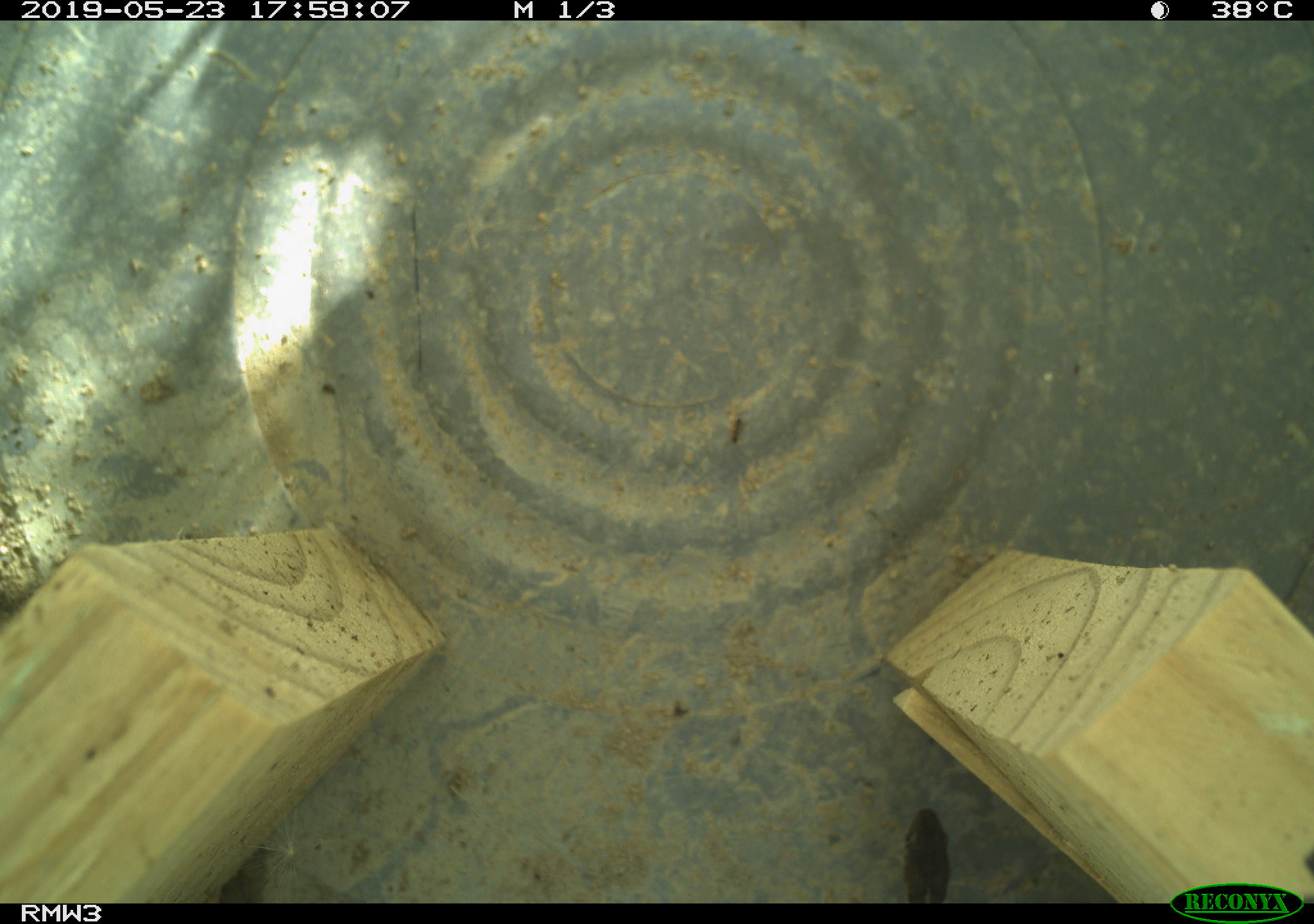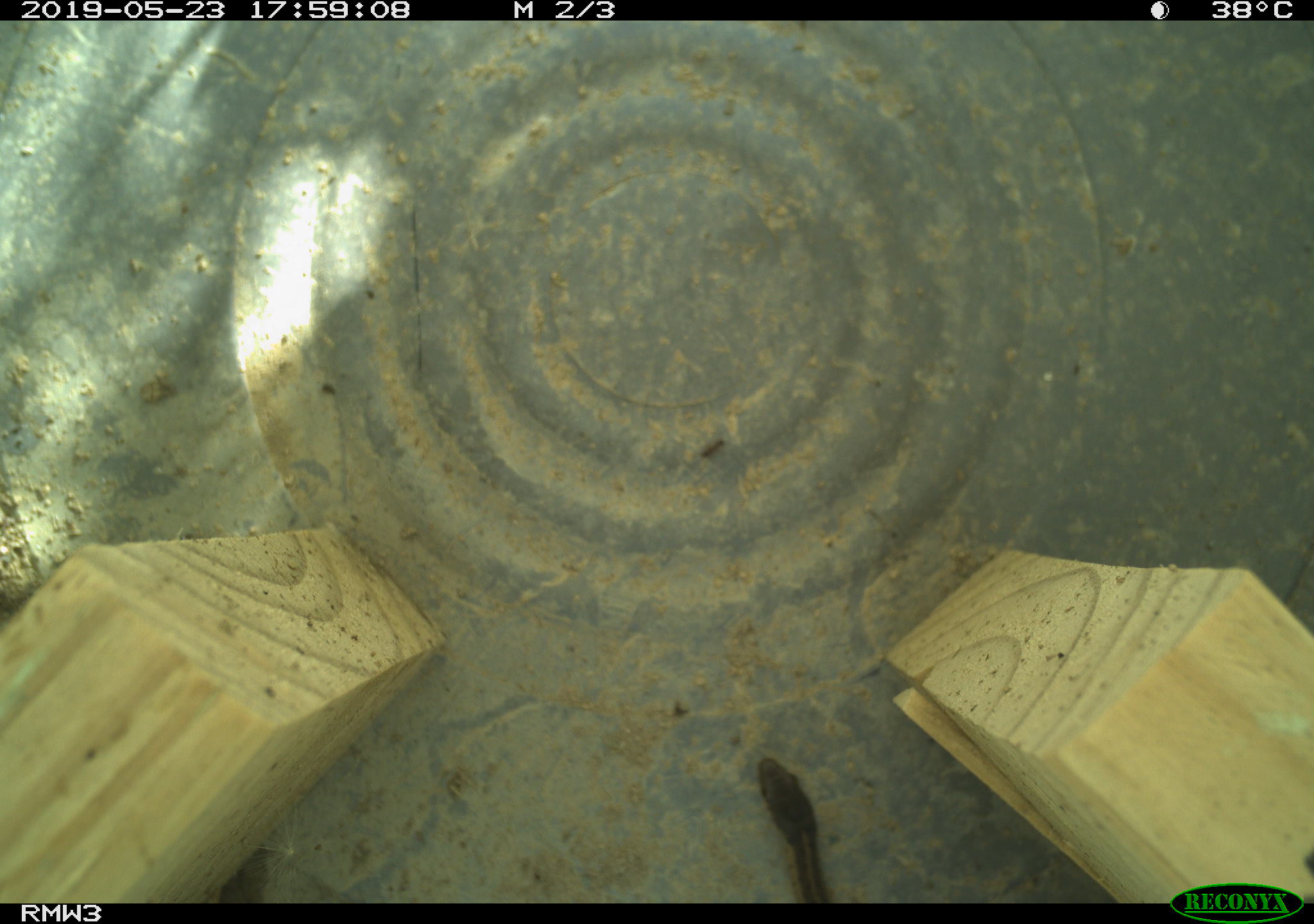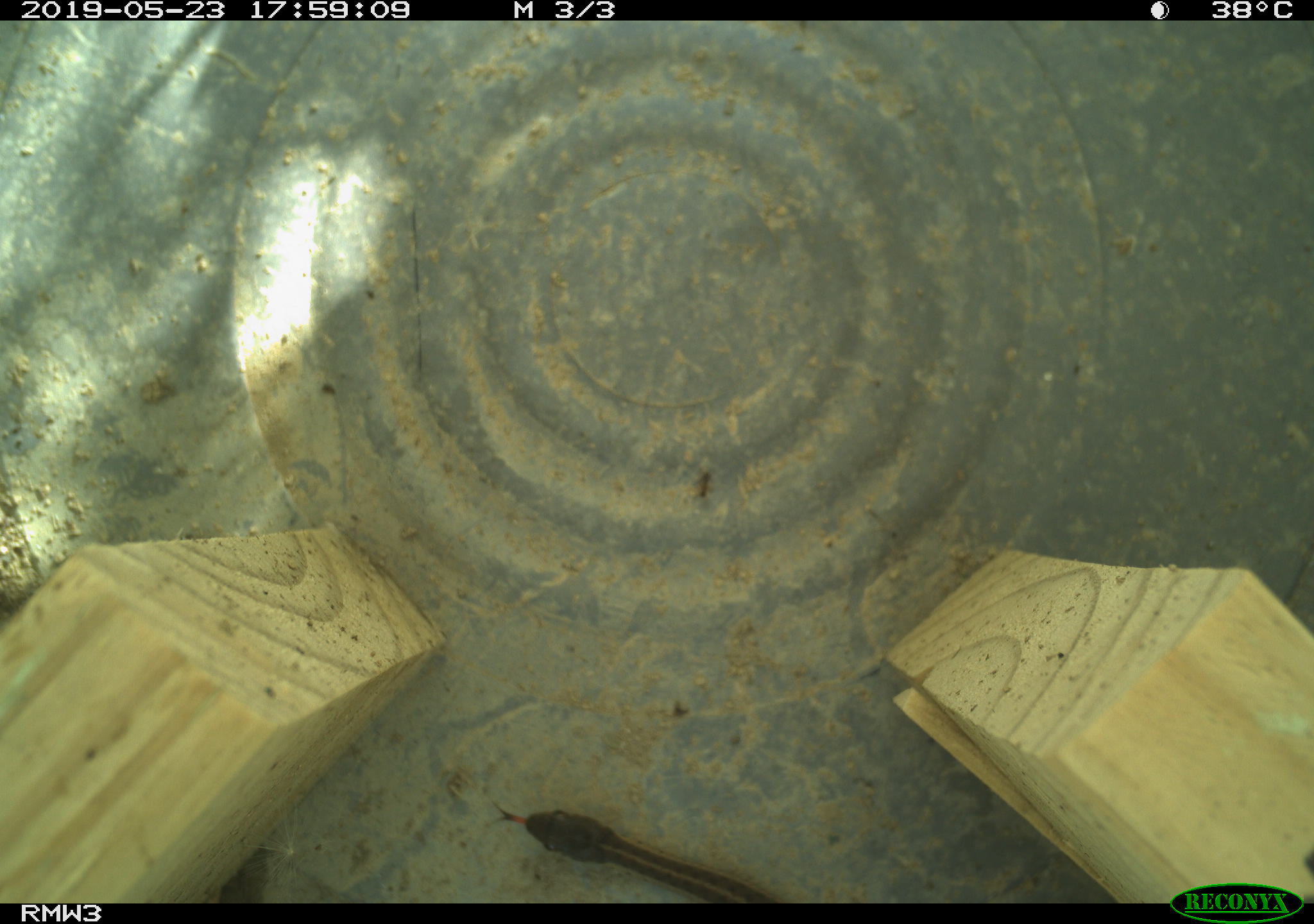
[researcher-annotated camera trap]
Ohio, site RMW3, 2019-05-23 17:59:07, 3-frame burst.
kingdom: Animalia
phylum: Chordata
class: Reptilia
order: Squamata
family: Colubridae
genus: Thamnophis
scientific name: Thamnophis sirtalis sirtalis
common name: eastern gartersnake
Eastern gartersnake (Thamnophis sirtalis sirtalis).